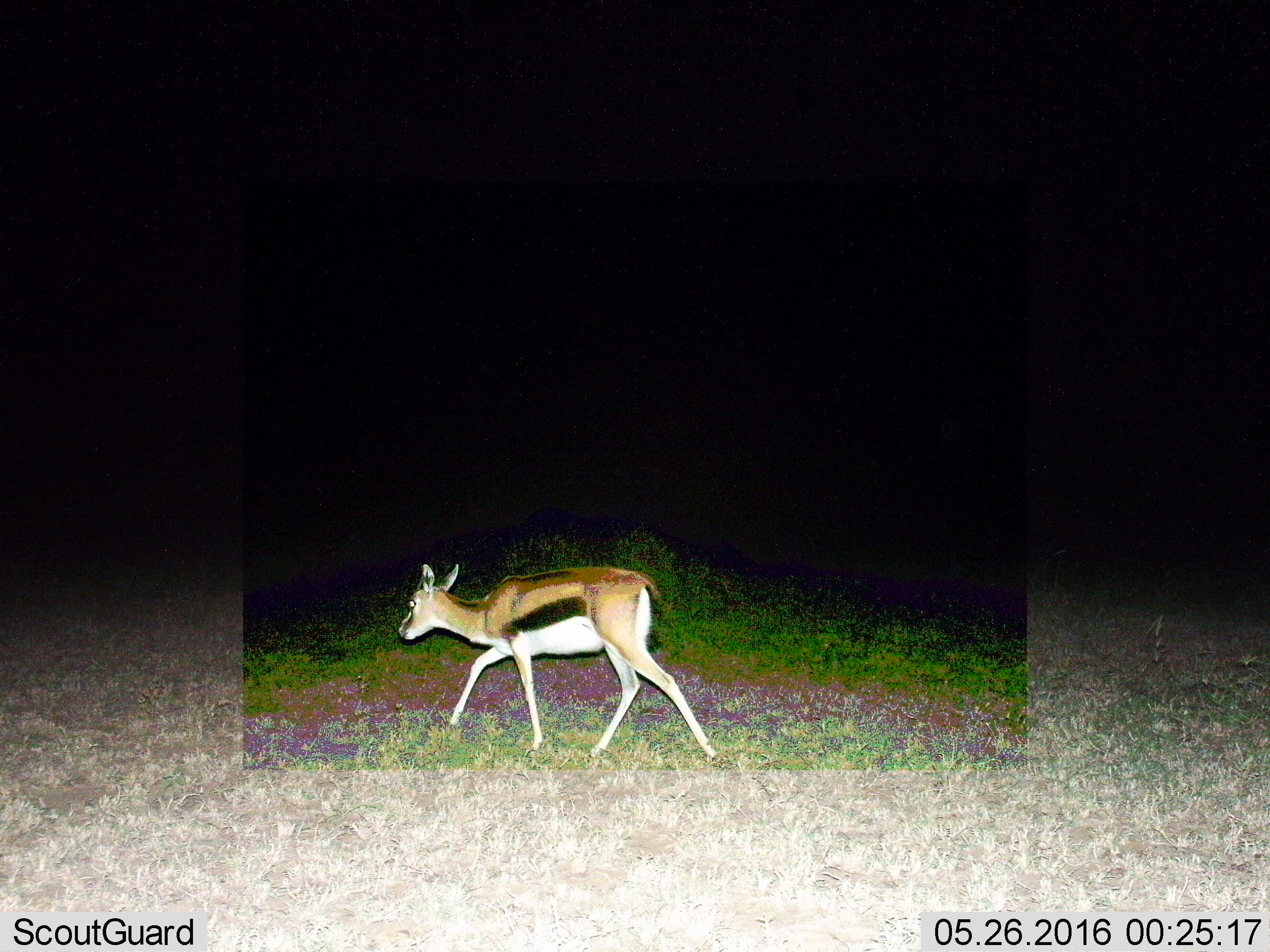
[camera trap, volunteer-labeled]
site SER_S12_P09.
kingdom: Animalia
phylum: Chordata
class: Mammalia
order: Artiodactyla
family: Bovidae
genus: Eudorcas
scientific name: Eudorcas thomsonii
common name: thomson's gazelle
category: gazellethomsons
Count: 1.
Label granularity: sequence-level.